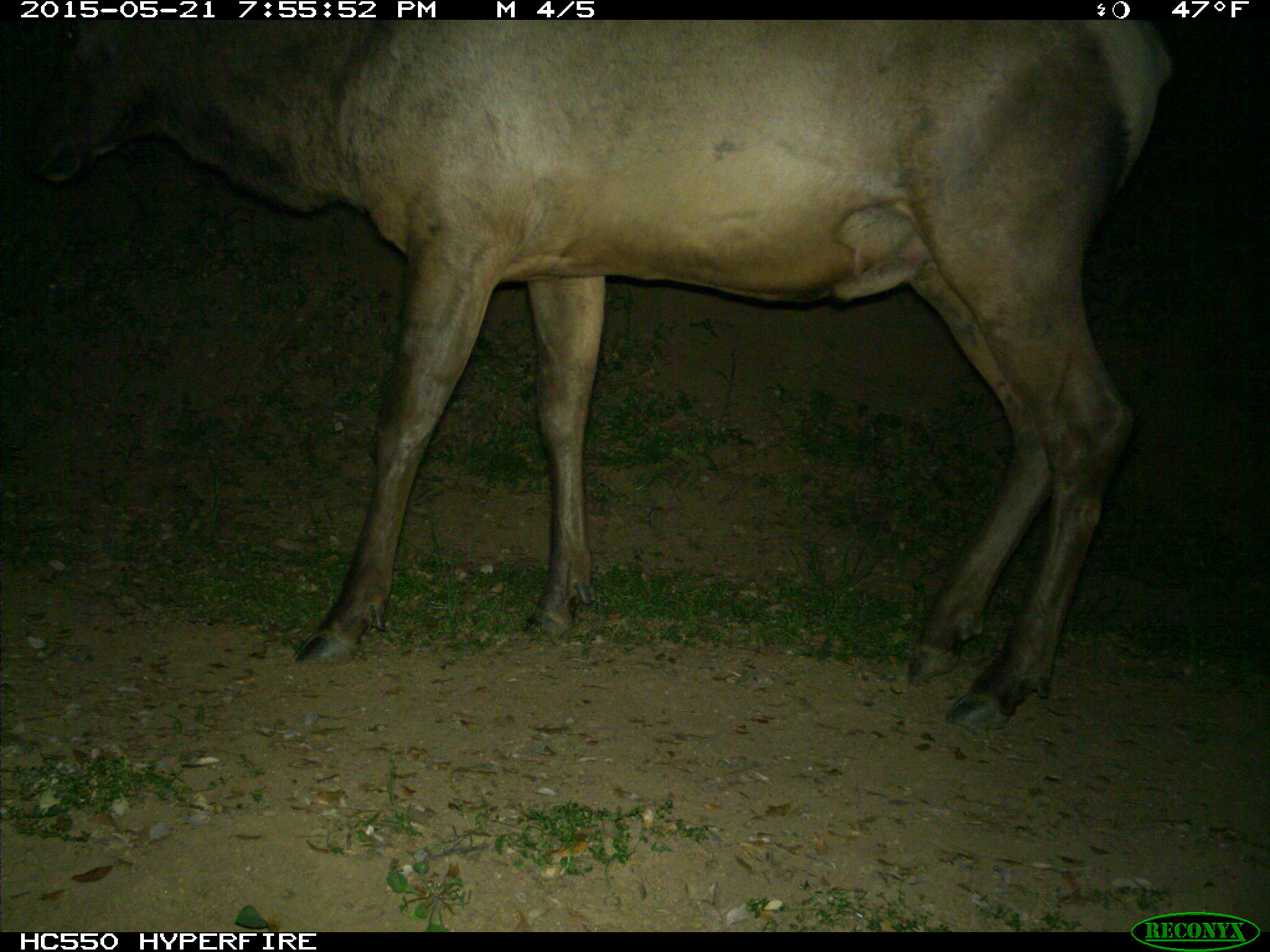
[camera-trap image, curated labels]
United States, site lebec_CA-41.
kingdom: Animalia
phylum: Chordata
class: Mammalia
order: Artiodactyla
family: Cervidae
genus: Cervus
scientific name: Cervus canadensis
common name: elk